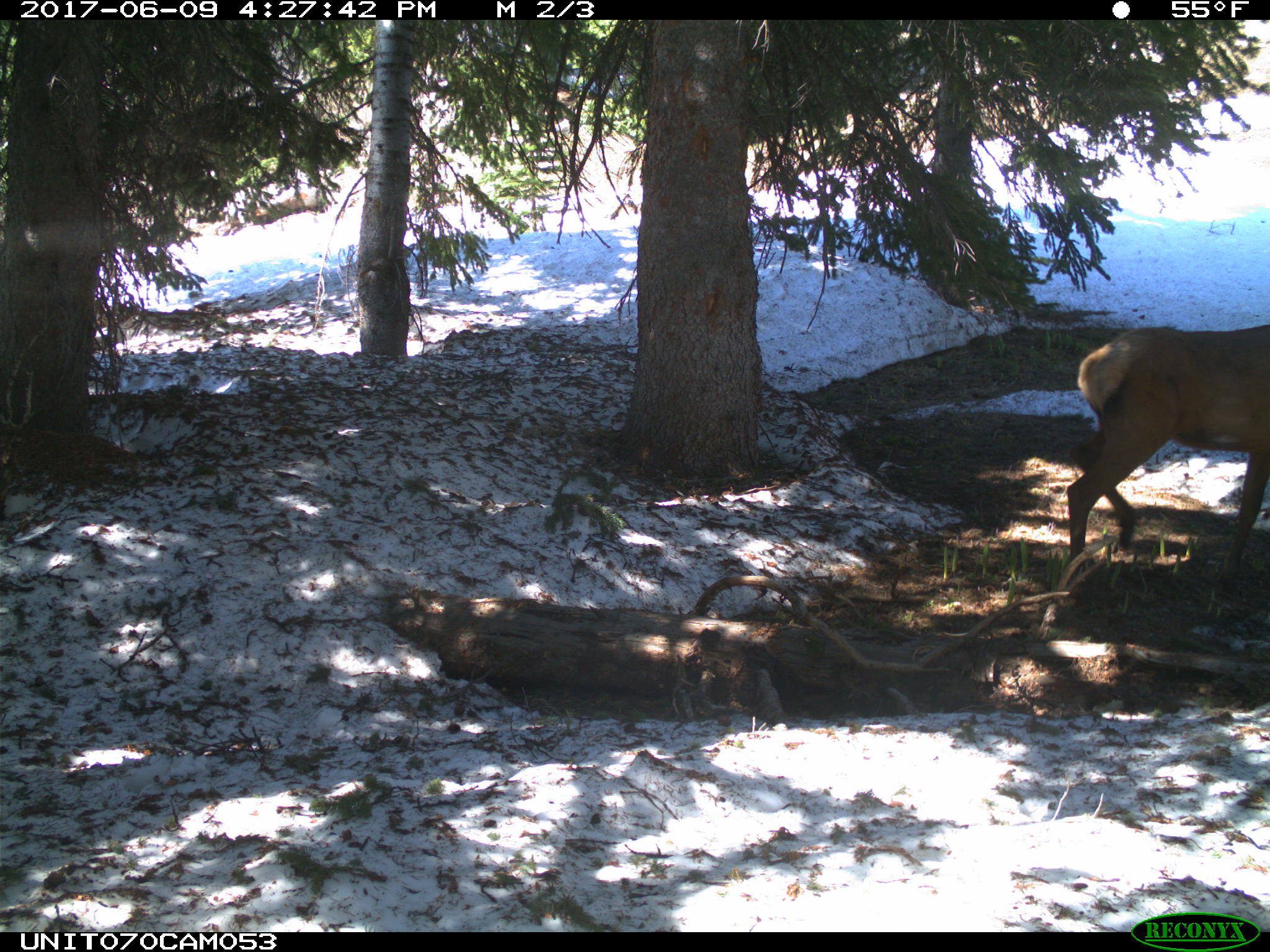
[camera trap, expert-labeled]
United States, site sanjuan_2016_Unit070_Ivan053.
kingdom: Animalia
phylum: Chordata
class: Mammalia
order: Artiodactyla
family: Cervidae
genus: Cervus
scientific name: Cervus elaphus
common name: red deer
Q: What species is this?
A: Cervus elaphus (red deer).